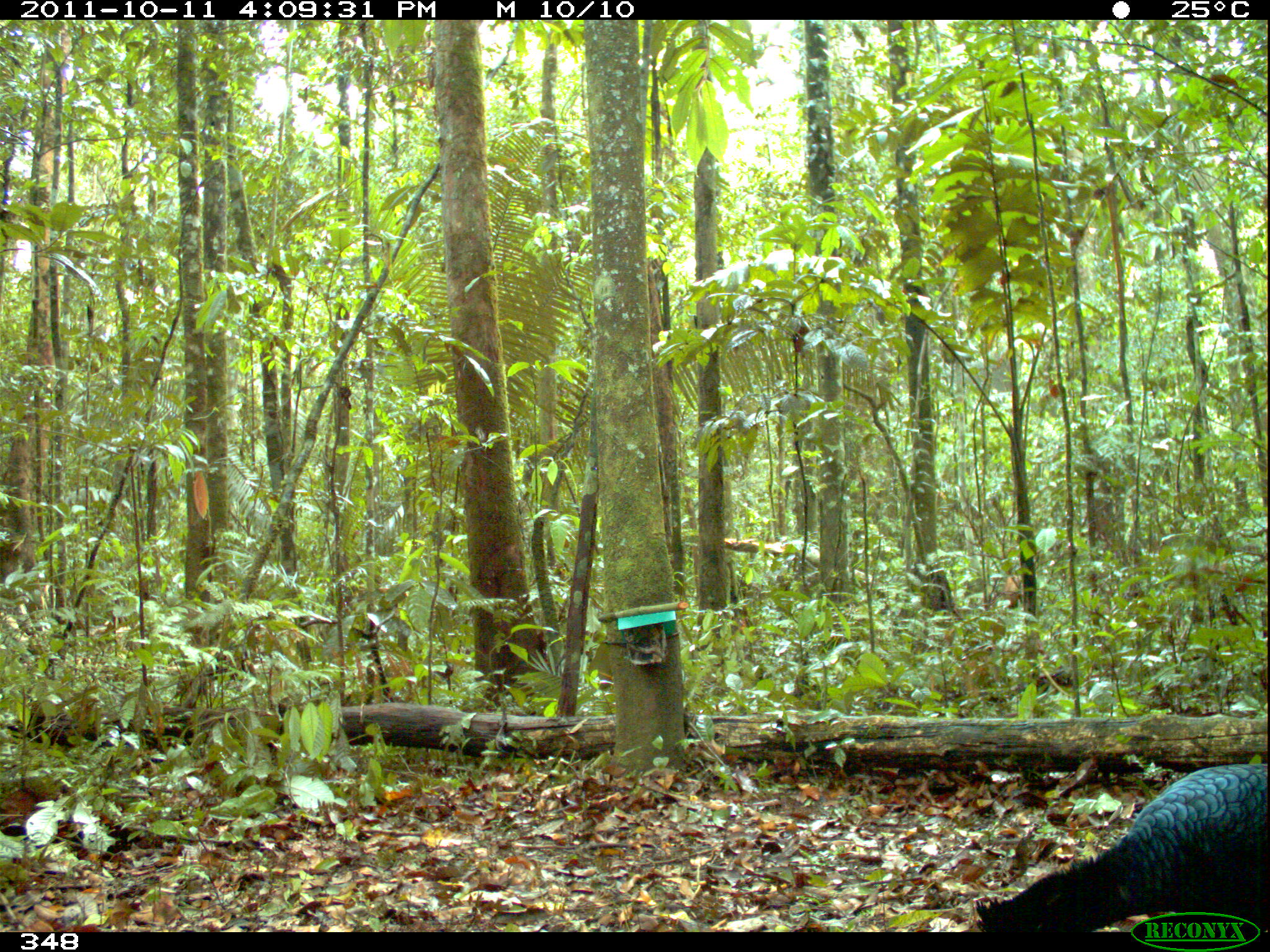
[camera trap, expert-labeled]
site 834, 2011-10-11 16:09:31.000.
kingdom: Animalia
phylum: Chordata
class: Aves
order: Galliformes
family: Cracidae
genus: Mitu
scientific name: Mitu tuberosum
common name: razor-billed curassow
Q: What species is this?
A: Mitu tuberosum (razor-billed curassow).